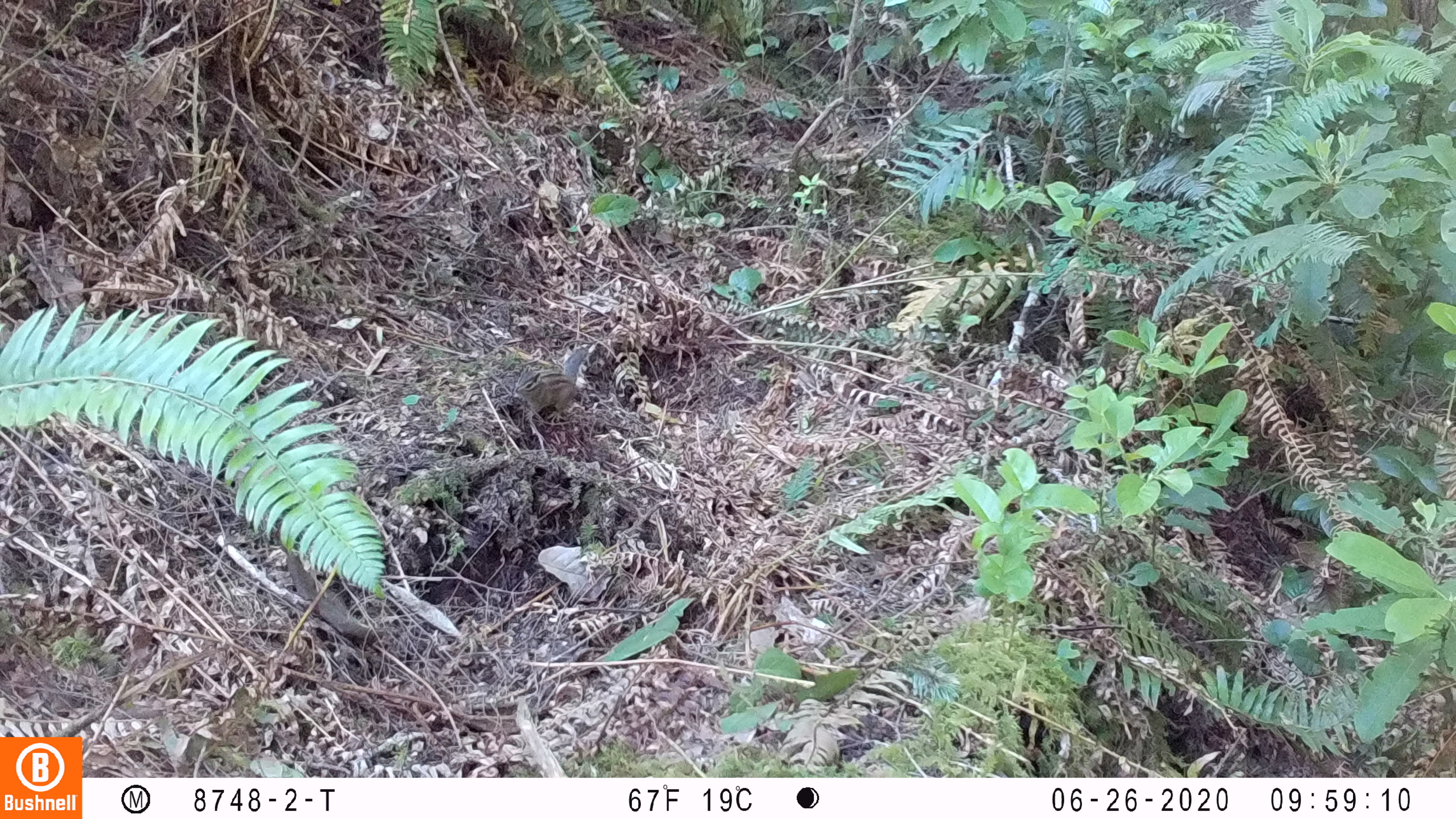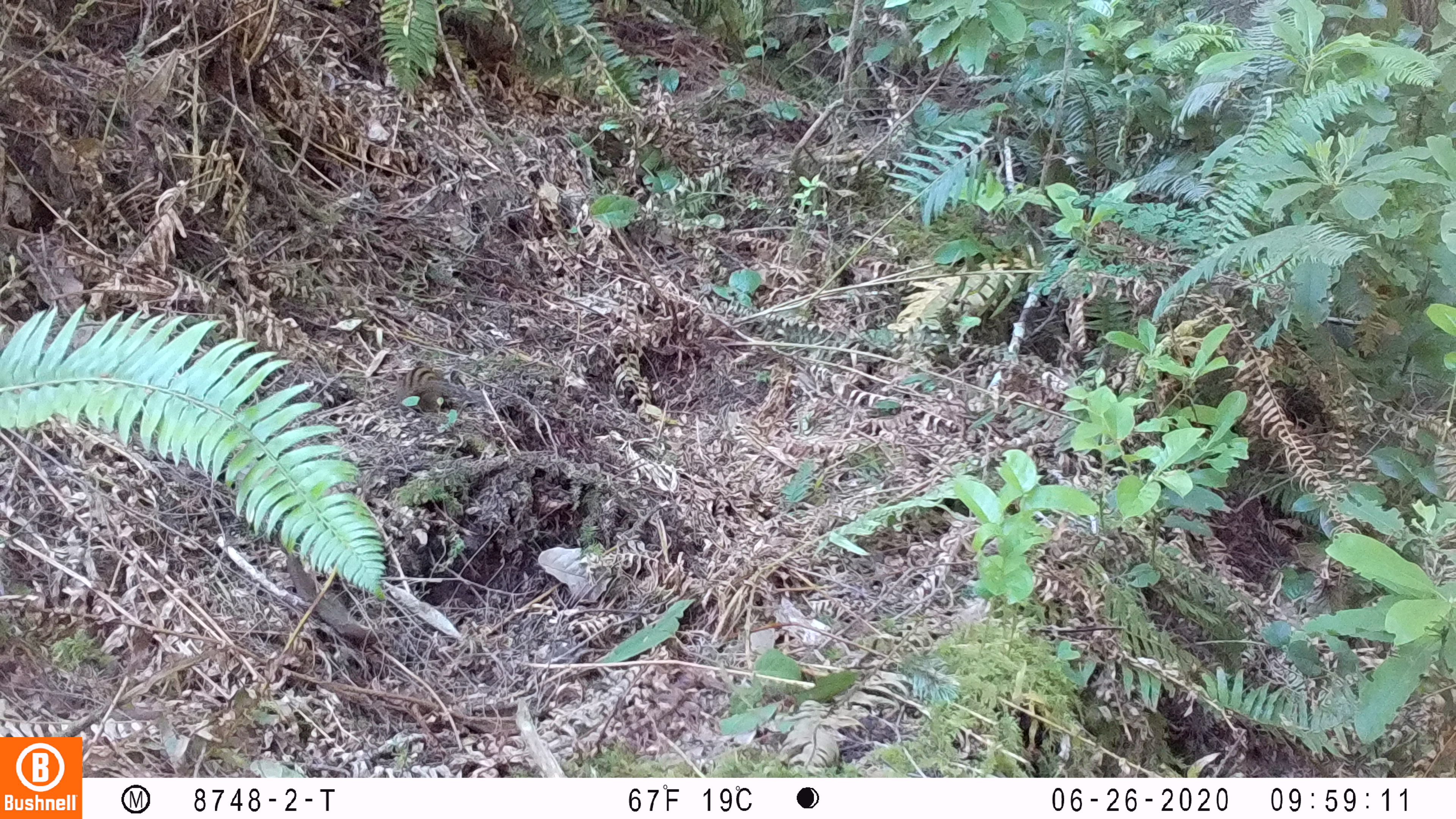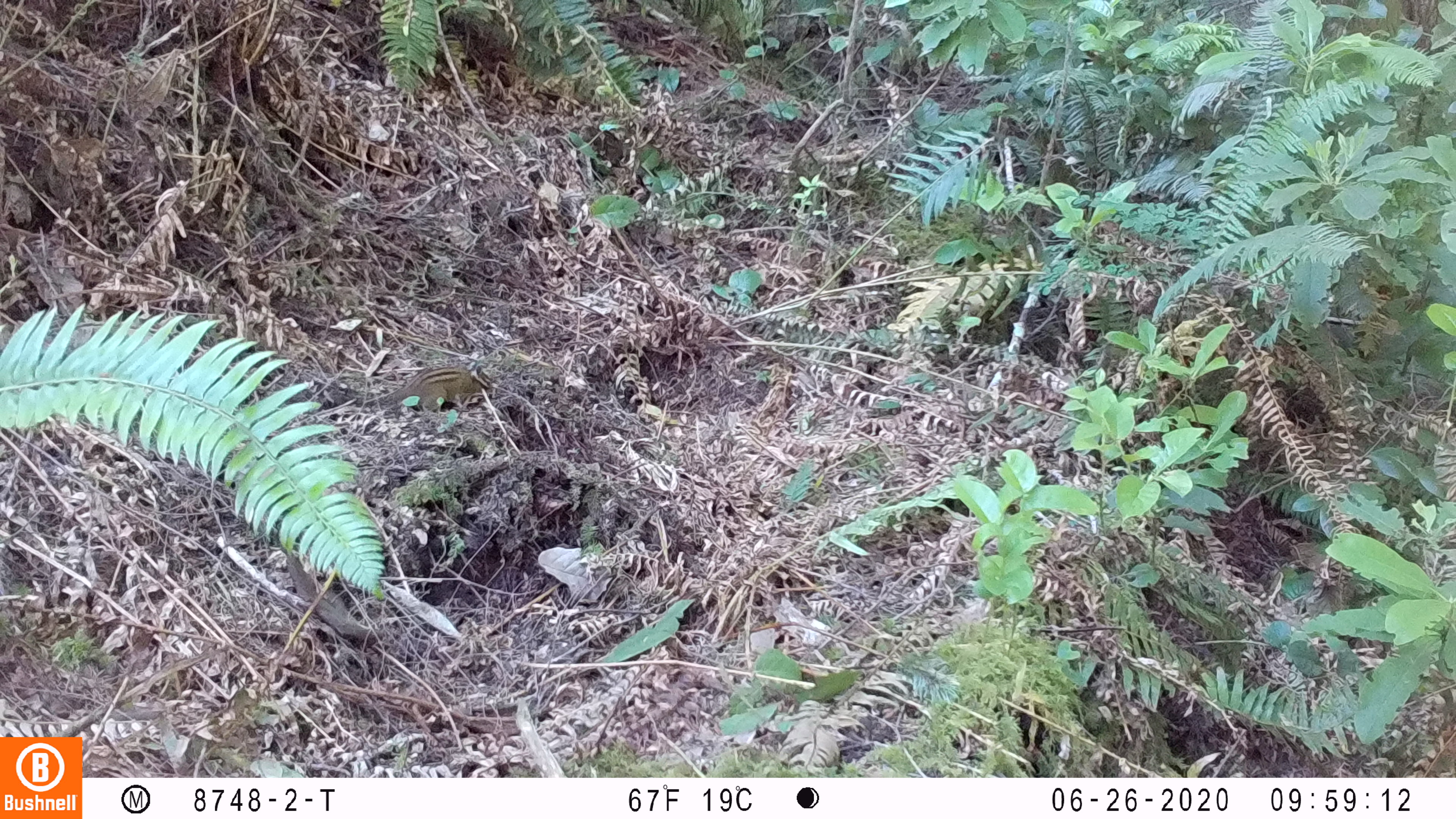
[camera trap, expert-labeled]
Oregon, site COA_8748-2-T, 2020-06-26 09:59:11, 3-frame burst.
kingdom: Animalia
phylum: Chordata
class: Mammalia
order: Rodentia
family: Sciuridae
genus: Neotamias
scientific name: Neotamias townsendii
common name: townsend's chipmunk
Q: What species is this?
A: Townsend's chipmunk (Neotamias townsendii).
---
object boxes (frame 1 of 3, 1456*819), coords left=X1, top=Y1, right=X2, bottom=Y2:
townsend's chipmunk: left=508, top=341, right=592, bottom=424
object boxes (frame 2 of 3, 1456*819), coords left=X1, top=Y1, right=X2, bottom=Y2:
townsend's chipmunk: left=391, top=359, right=484, bottom=413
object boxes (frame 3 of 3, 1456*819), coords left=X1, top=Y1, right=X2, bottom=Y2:
townsend's chipmunk: left=349, top=358, right=498, bottom=416